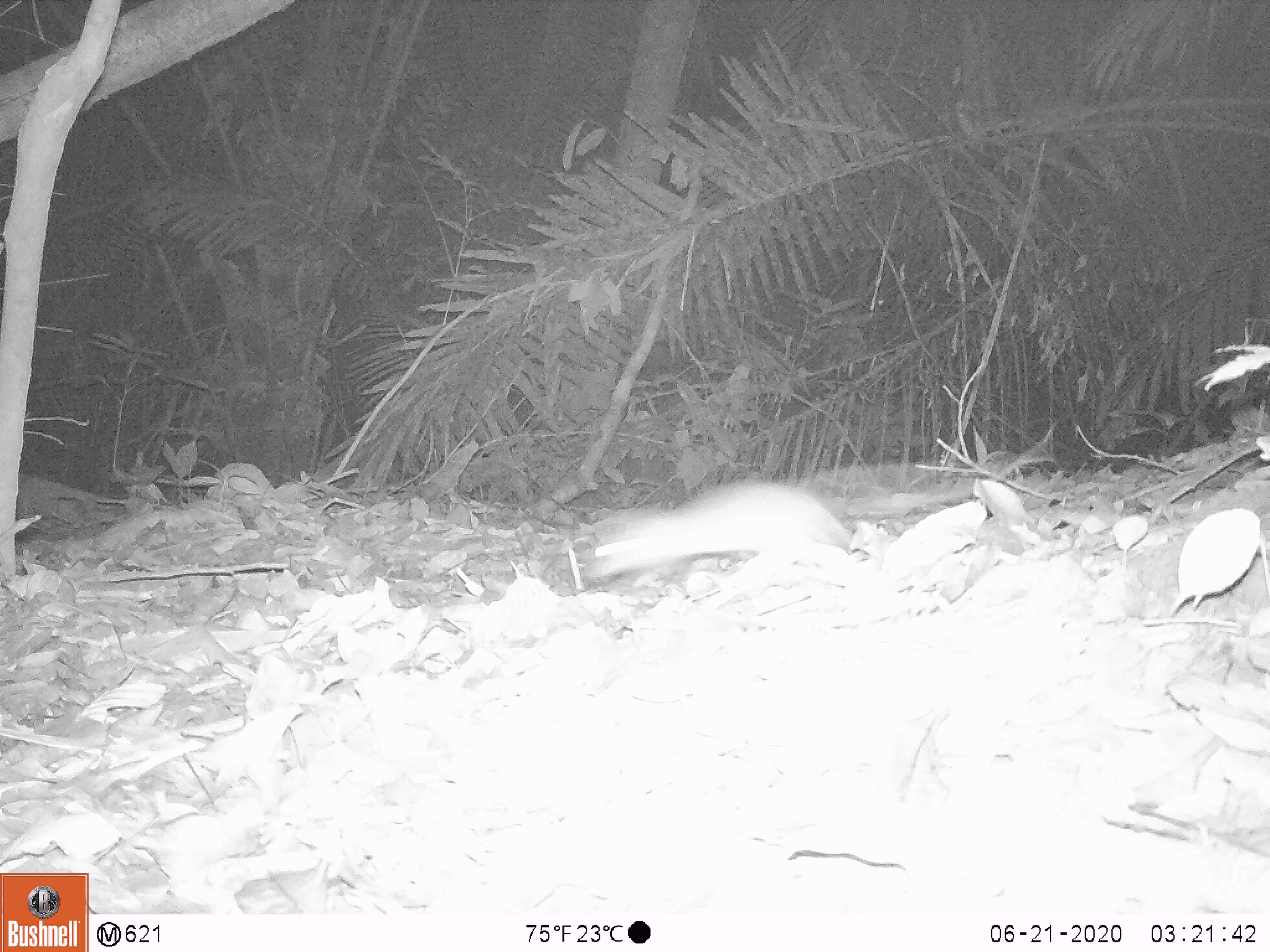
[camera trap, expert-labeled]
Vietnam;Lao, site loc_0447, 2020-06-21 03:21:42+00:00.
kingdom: Animalia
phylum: Chordata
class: Mammalia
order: Rodentia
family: Muridae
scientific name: Muridae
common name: old-world mice and rats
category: unidentified murid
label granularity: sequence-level